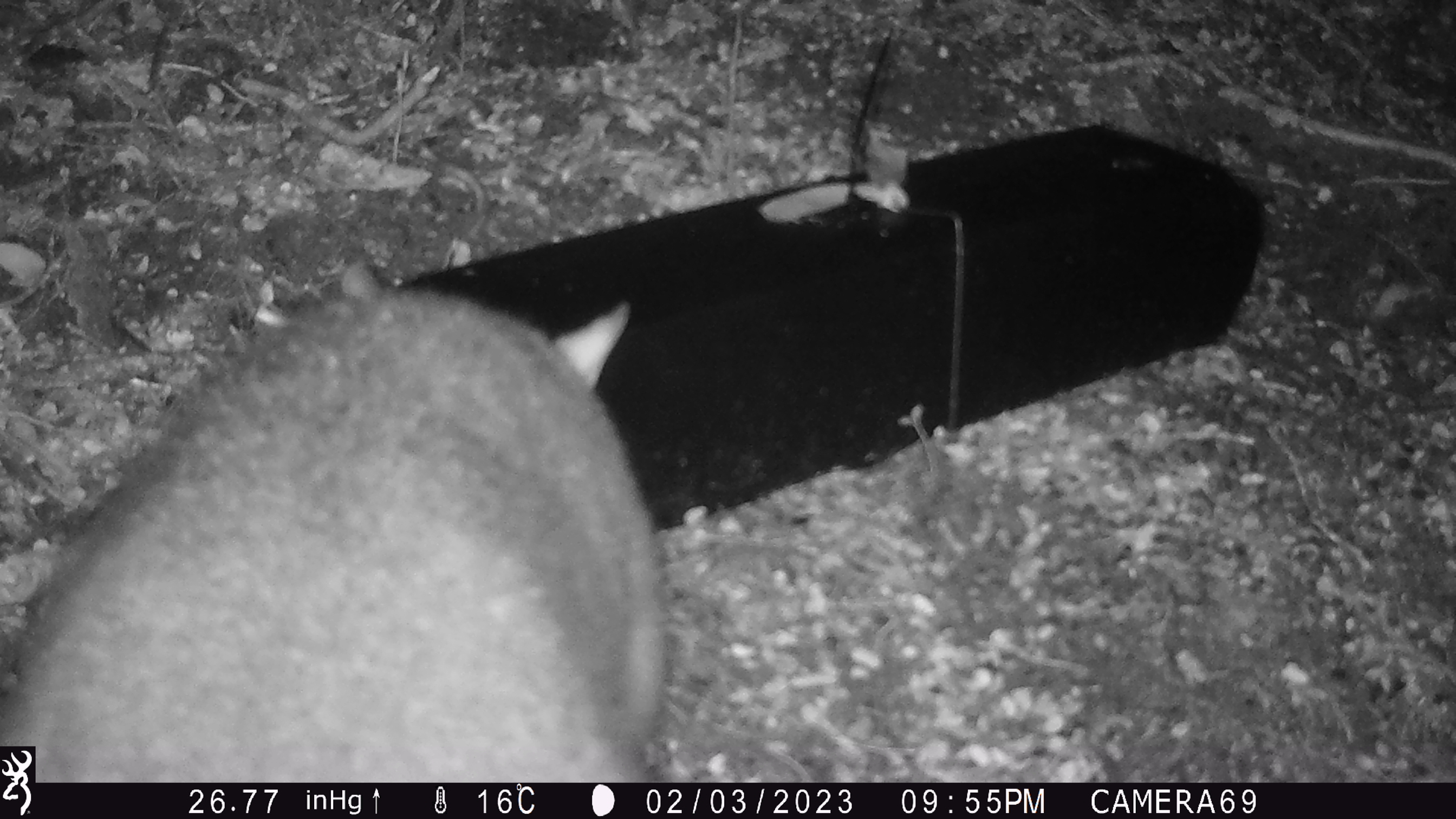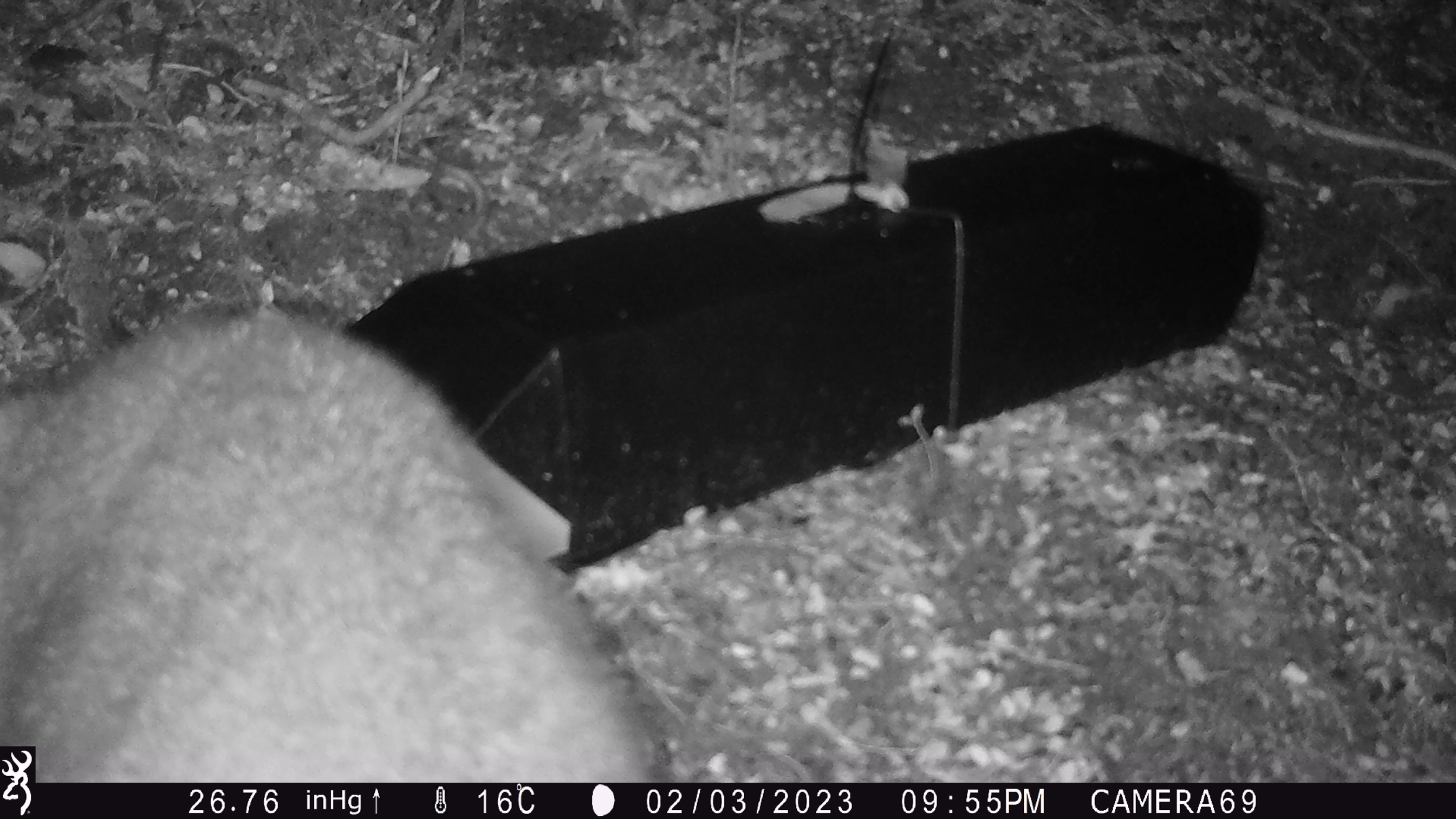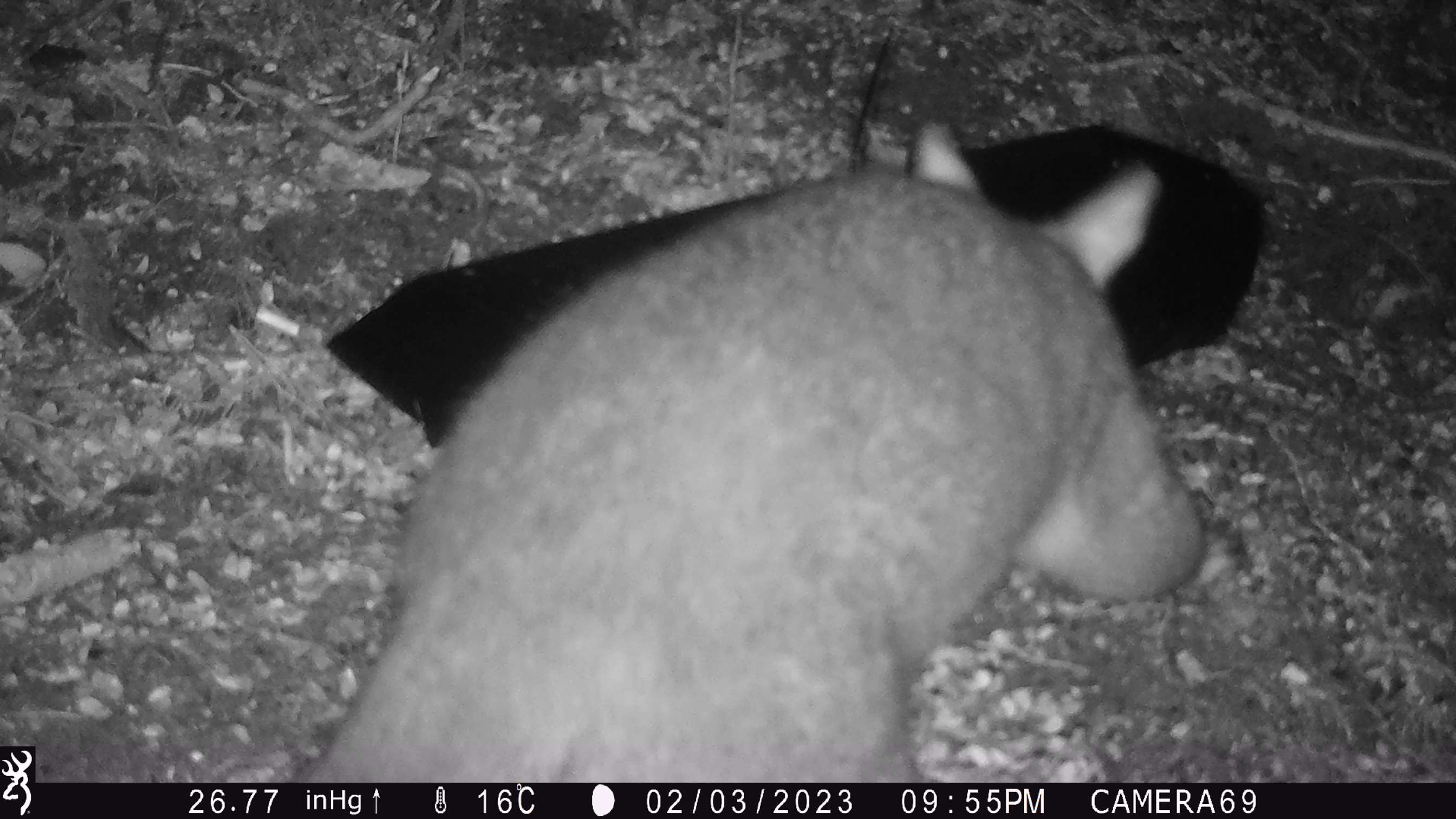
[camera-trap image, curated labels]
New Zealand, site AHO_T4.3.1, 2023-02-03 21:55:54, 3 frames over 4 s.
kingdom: Animalia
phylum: Chordata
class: Mammalia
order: Carnivora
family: Mustelidae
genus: Mustela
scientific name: Mustela erminea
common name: stoat